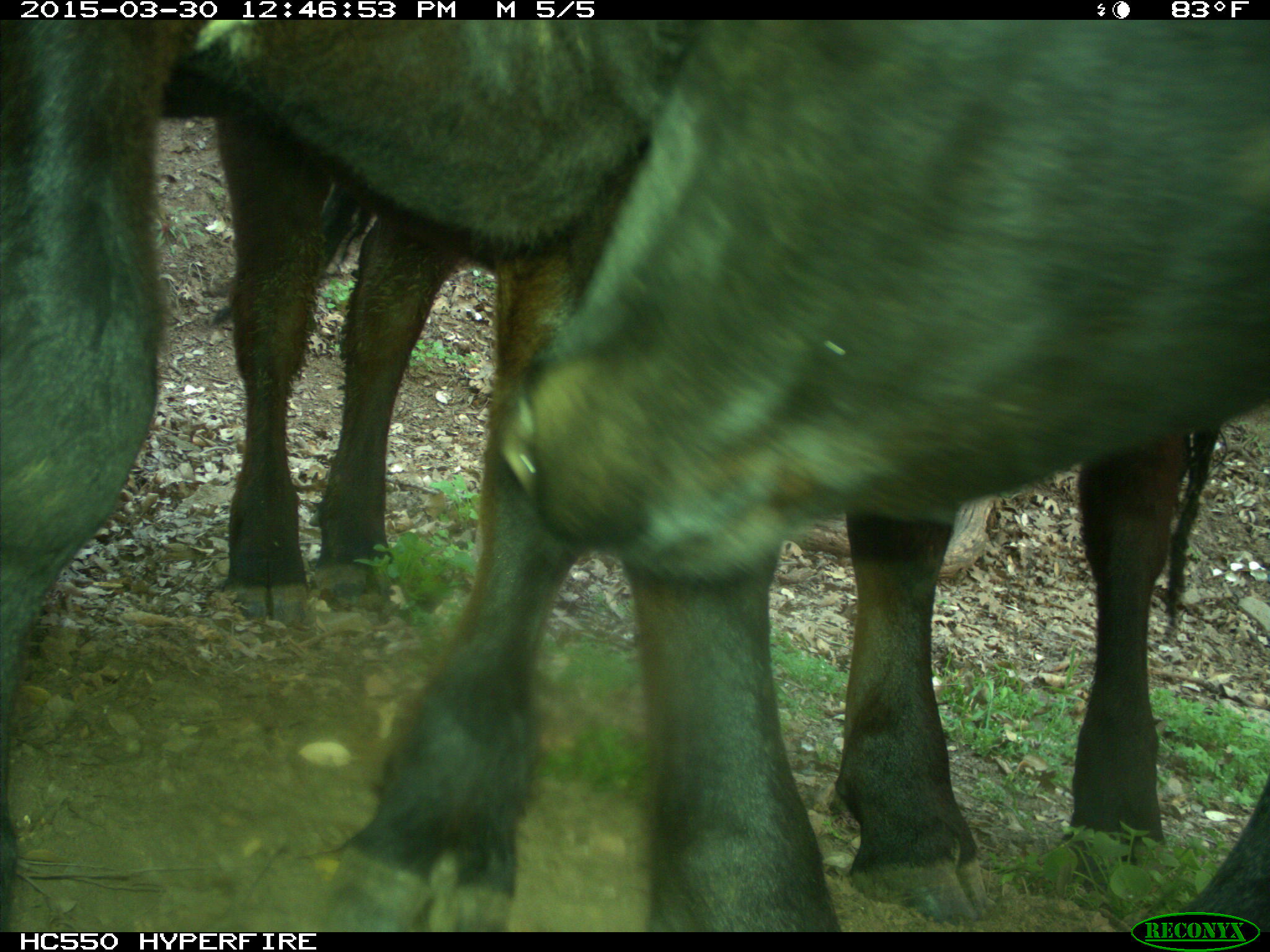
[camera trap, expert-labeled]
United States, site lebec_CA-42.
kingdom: Animalia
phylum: Chordata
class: Mammalia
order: Artiodactyla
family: Bovidae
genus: Bos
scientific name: Bos taurus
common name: domestic cow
Bos taurus (domestic cow).